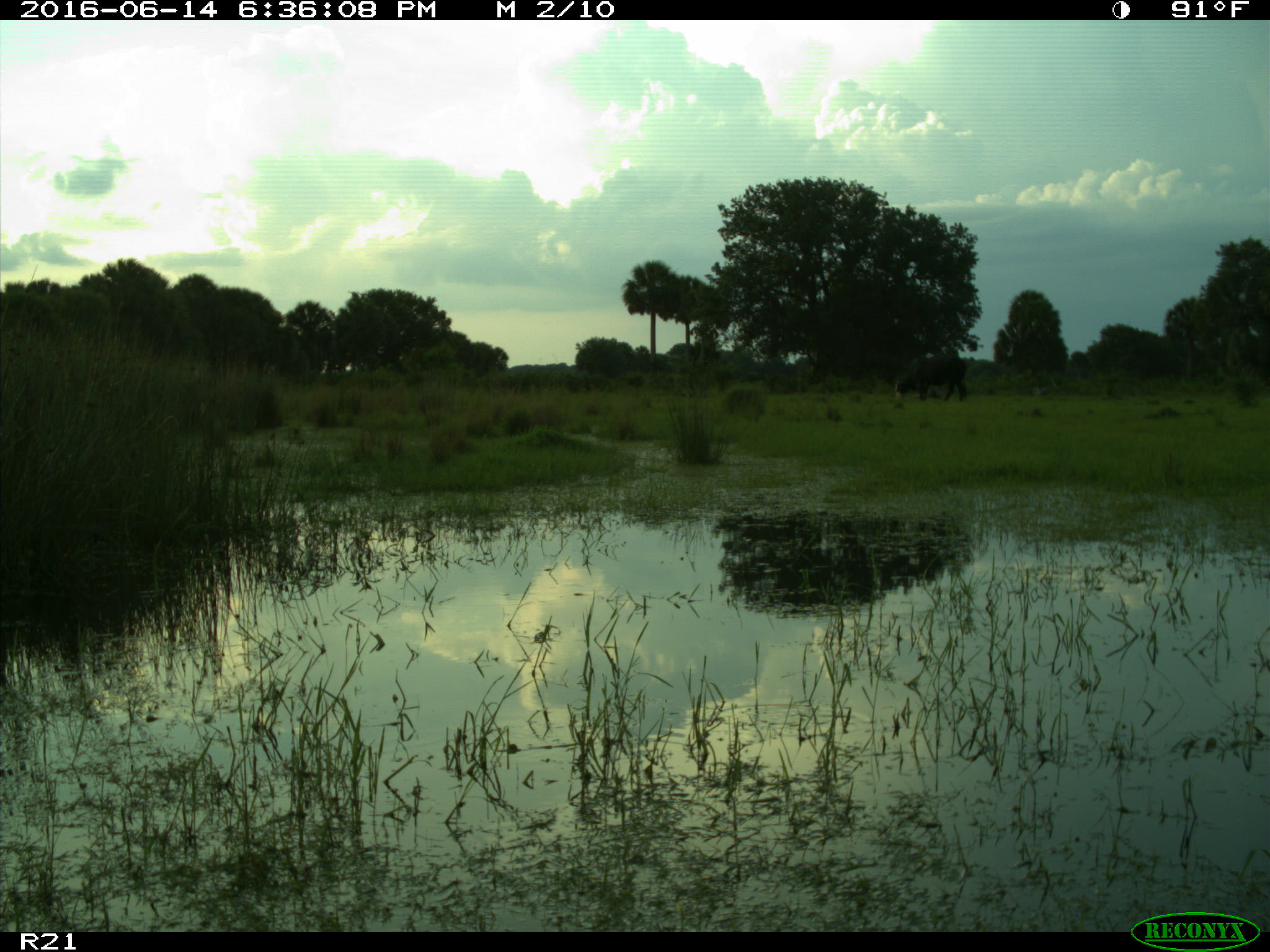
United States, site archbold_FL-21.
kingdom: Animalia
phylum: Chordata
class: Mammalia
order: Artiodactyla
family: Bovidae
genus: Bos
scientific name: Bos taurus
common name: domestic cow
Bos taurus (domestic cow).